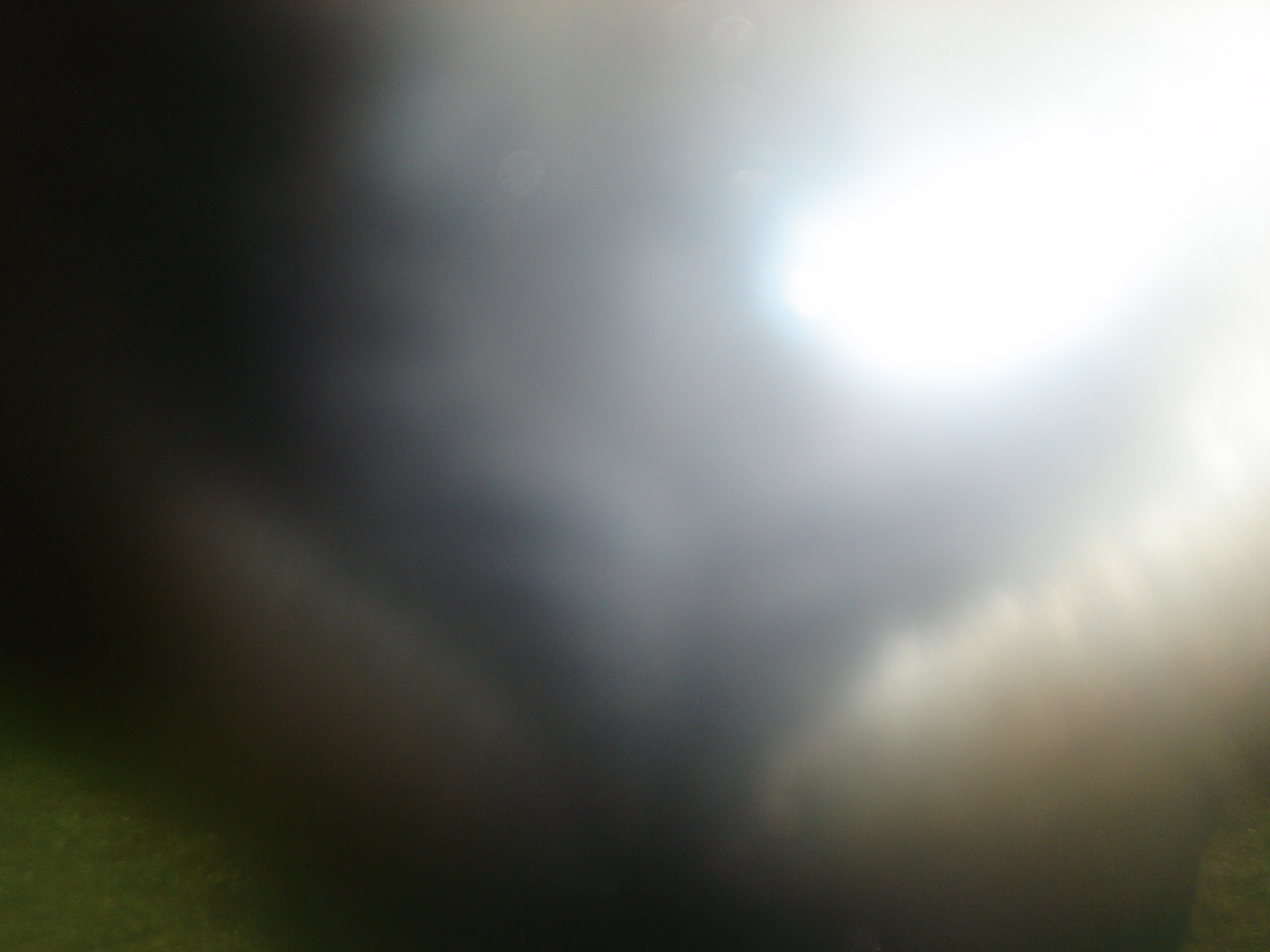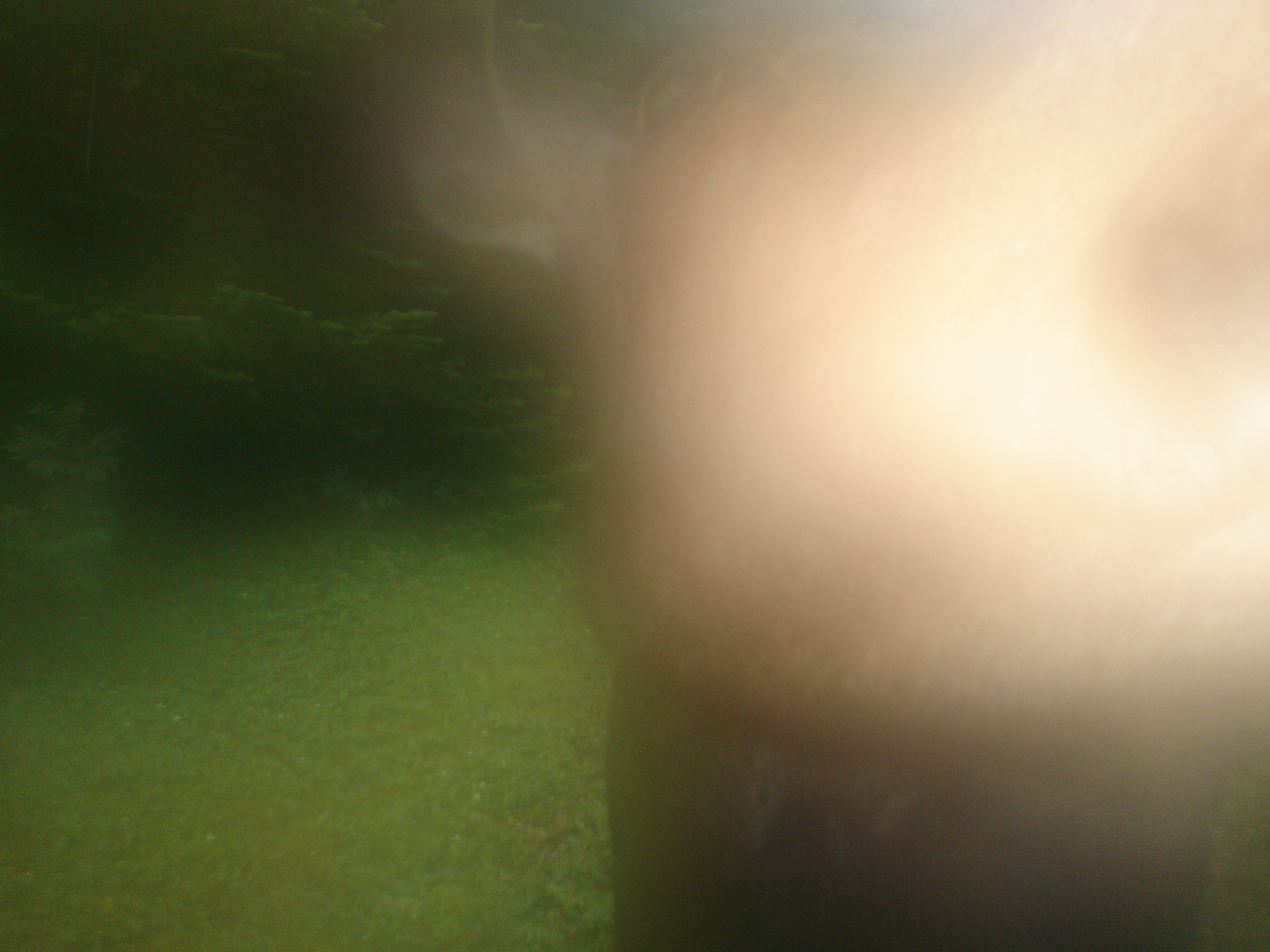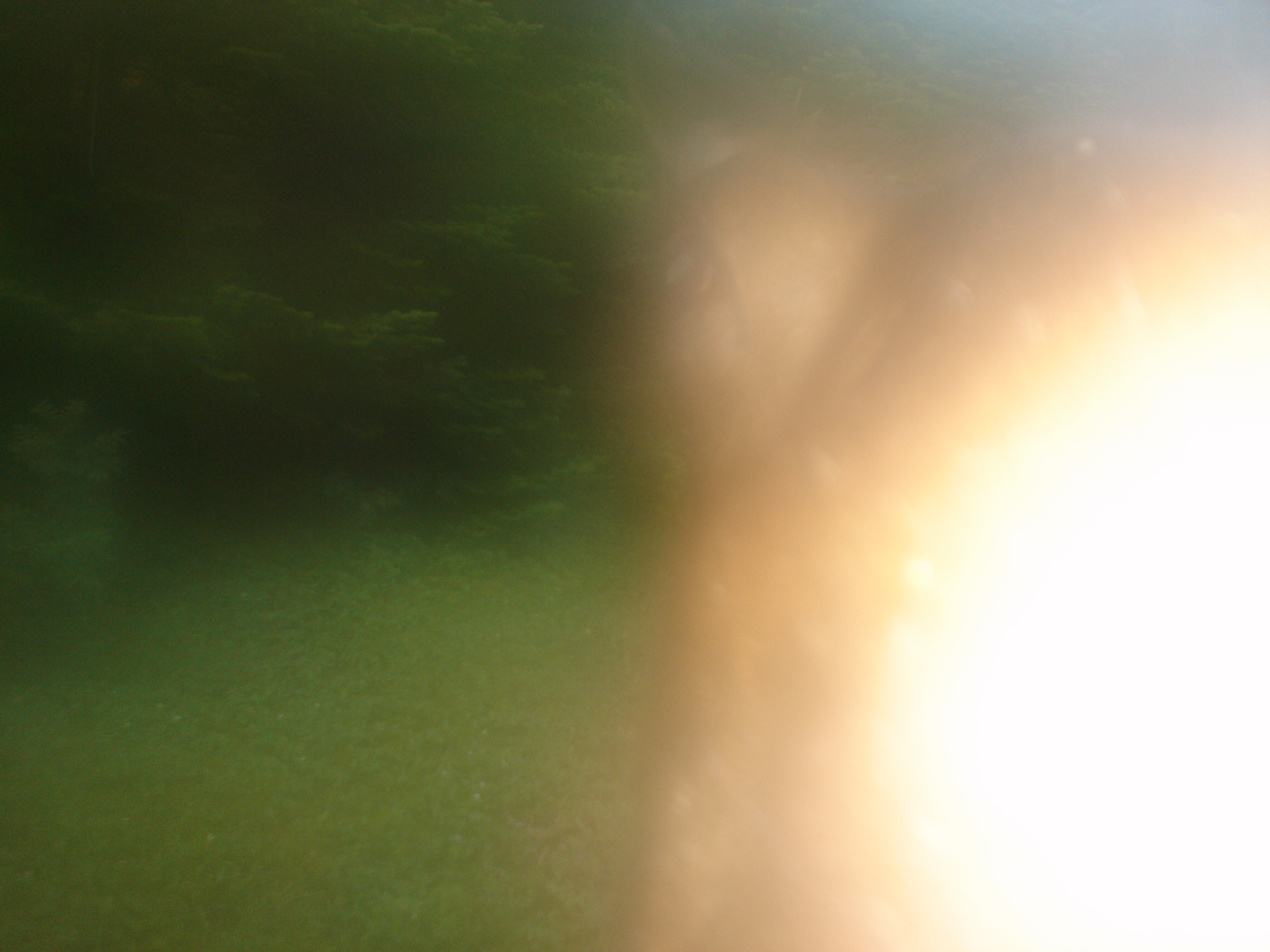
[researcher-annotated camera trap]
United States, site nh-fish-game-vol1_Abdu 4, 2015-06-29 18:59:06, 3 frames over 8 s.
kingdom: Animalia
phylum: Chordata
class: Mammalia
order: Artiodactyla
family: Cervidae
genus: Alces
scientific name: Alces alces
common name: moose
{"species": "moose (Alces alces)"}